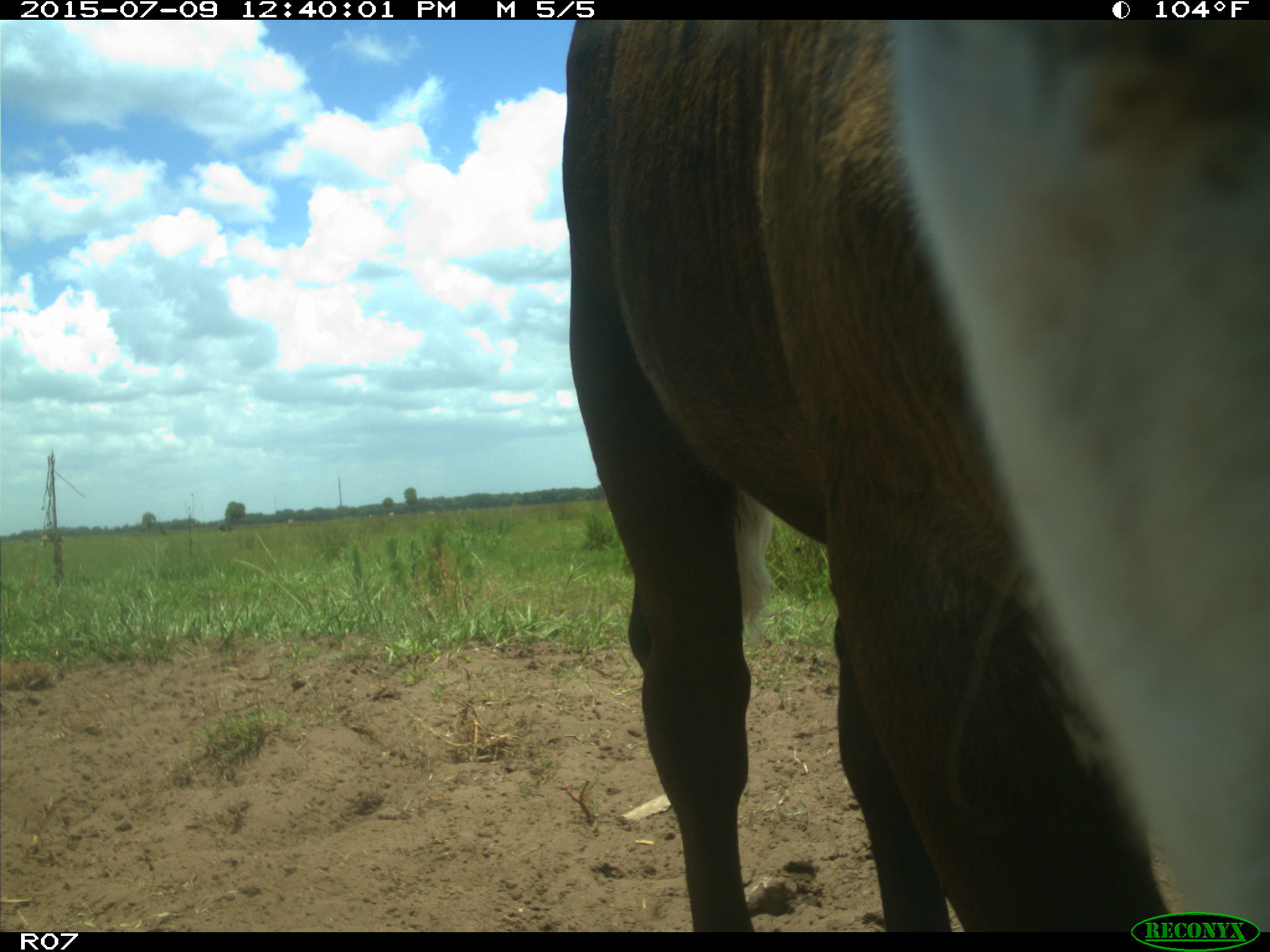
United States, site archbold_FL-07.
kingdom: Animalia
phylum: Chordata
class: Mammalia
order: Artiodactyla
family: Bovidae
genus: Bos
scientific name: Bos taurus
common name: domestic cow